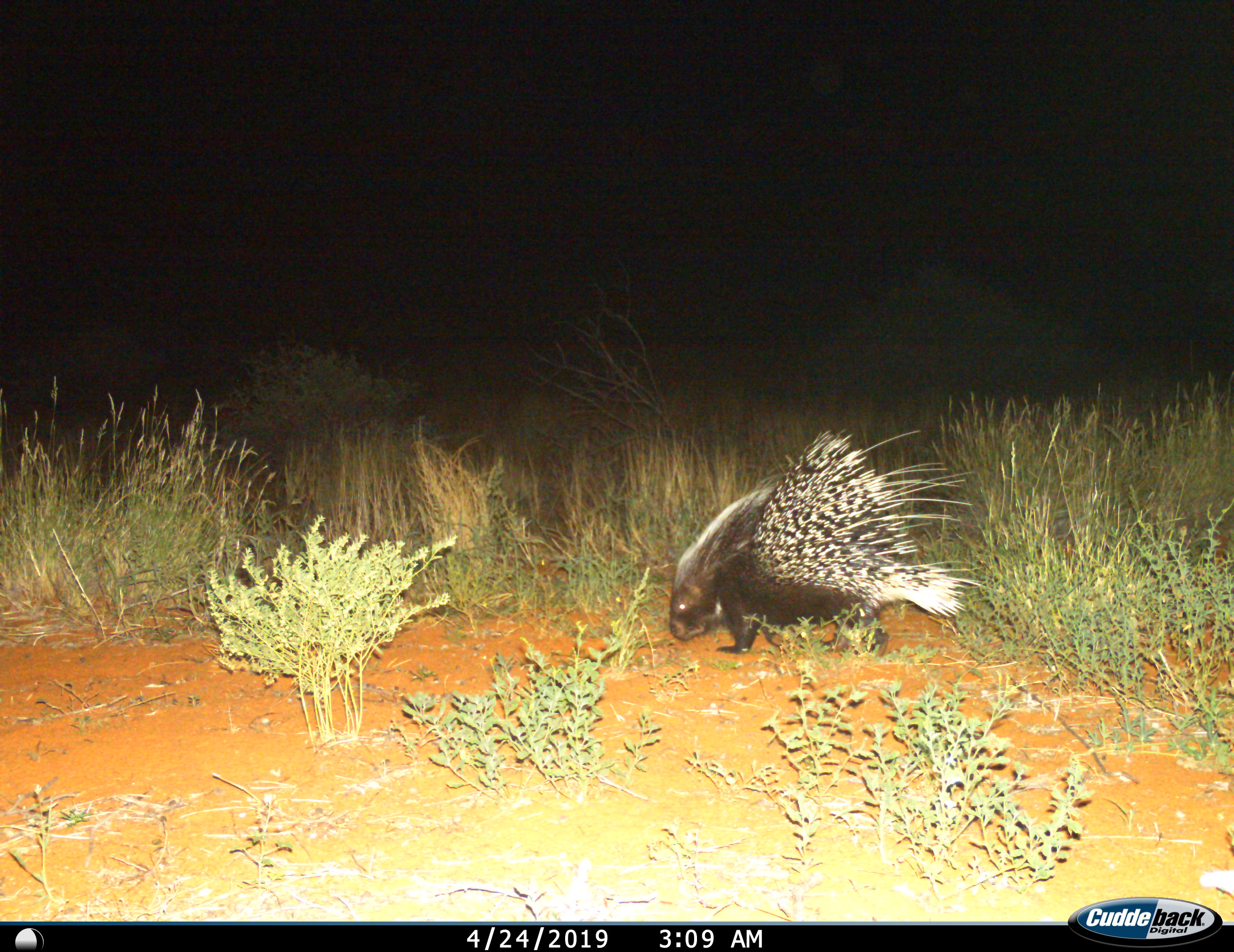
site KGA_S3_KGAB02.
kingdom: Animalia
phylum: Chordata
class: Mammalia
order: Rodentia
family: Hystricidae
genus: Hystrix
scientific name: Hystrix cristata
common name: crested porcupine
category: porcupine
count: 1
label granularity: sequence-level